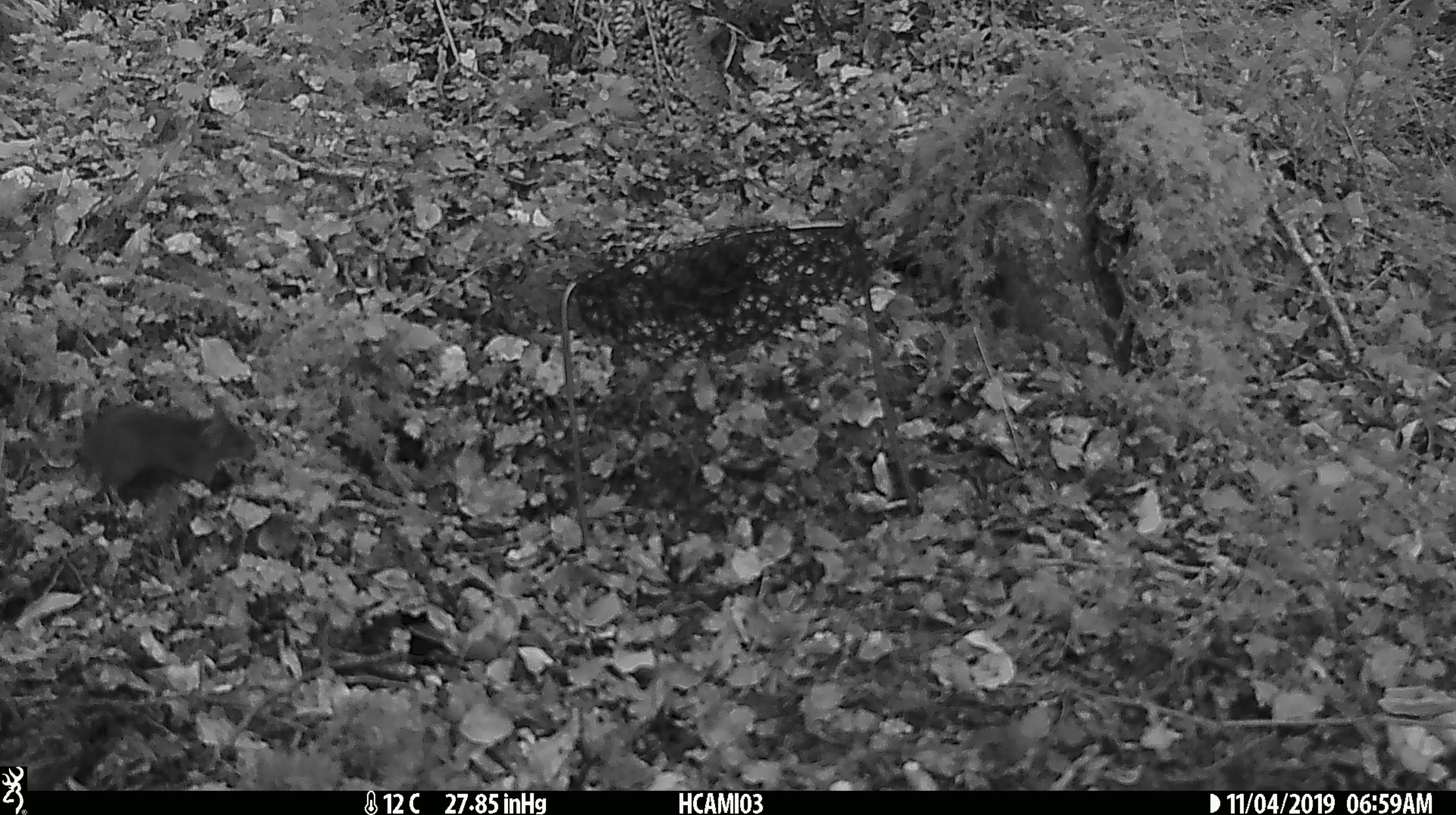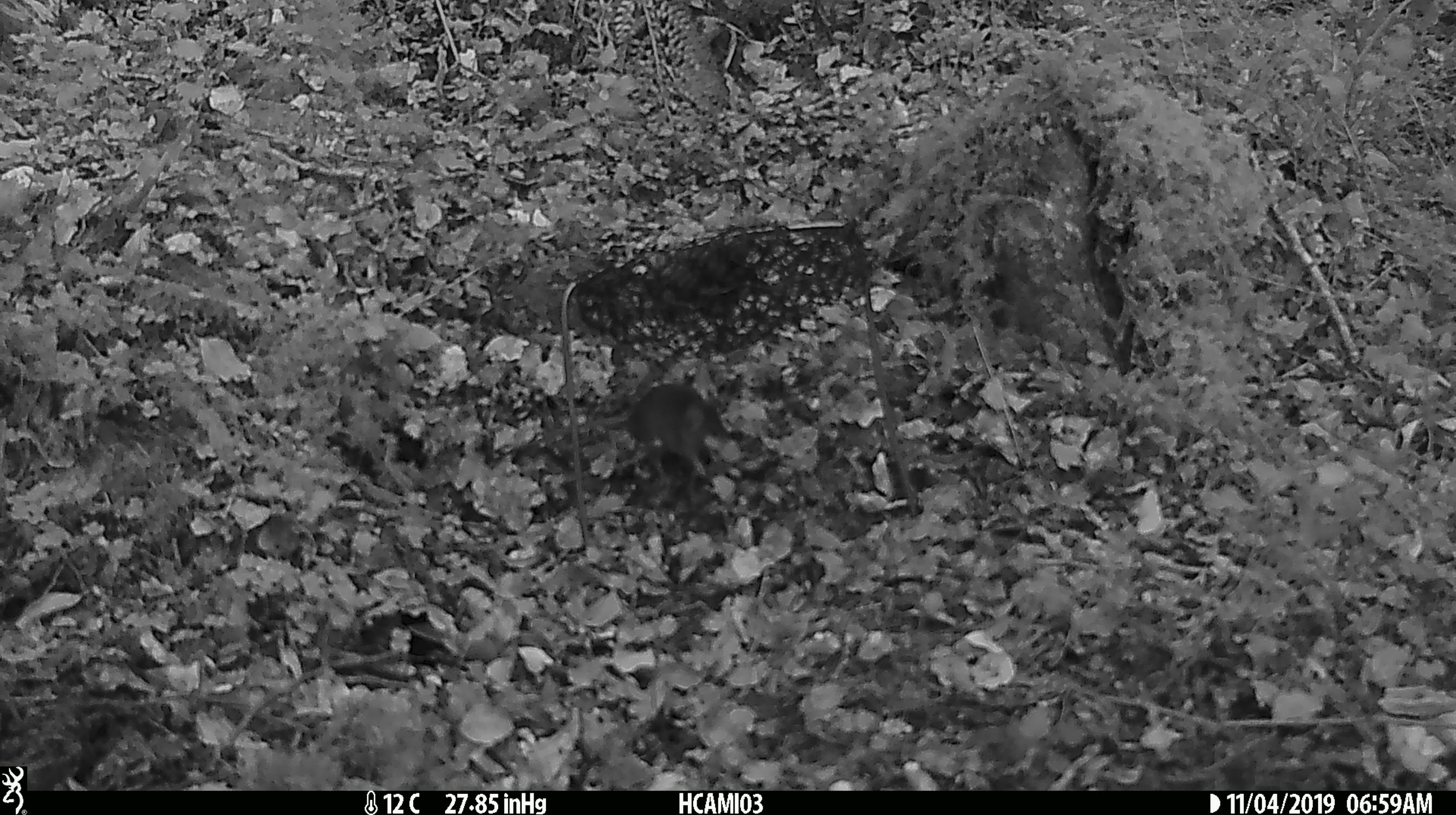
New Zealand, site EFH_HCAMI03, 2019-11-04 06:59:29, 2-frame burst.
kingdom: Animalia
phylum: Chordata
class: Mammalia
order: Rodentia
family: Muridae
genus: Mus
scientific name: Mus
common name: mouse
Mouse (Mus).